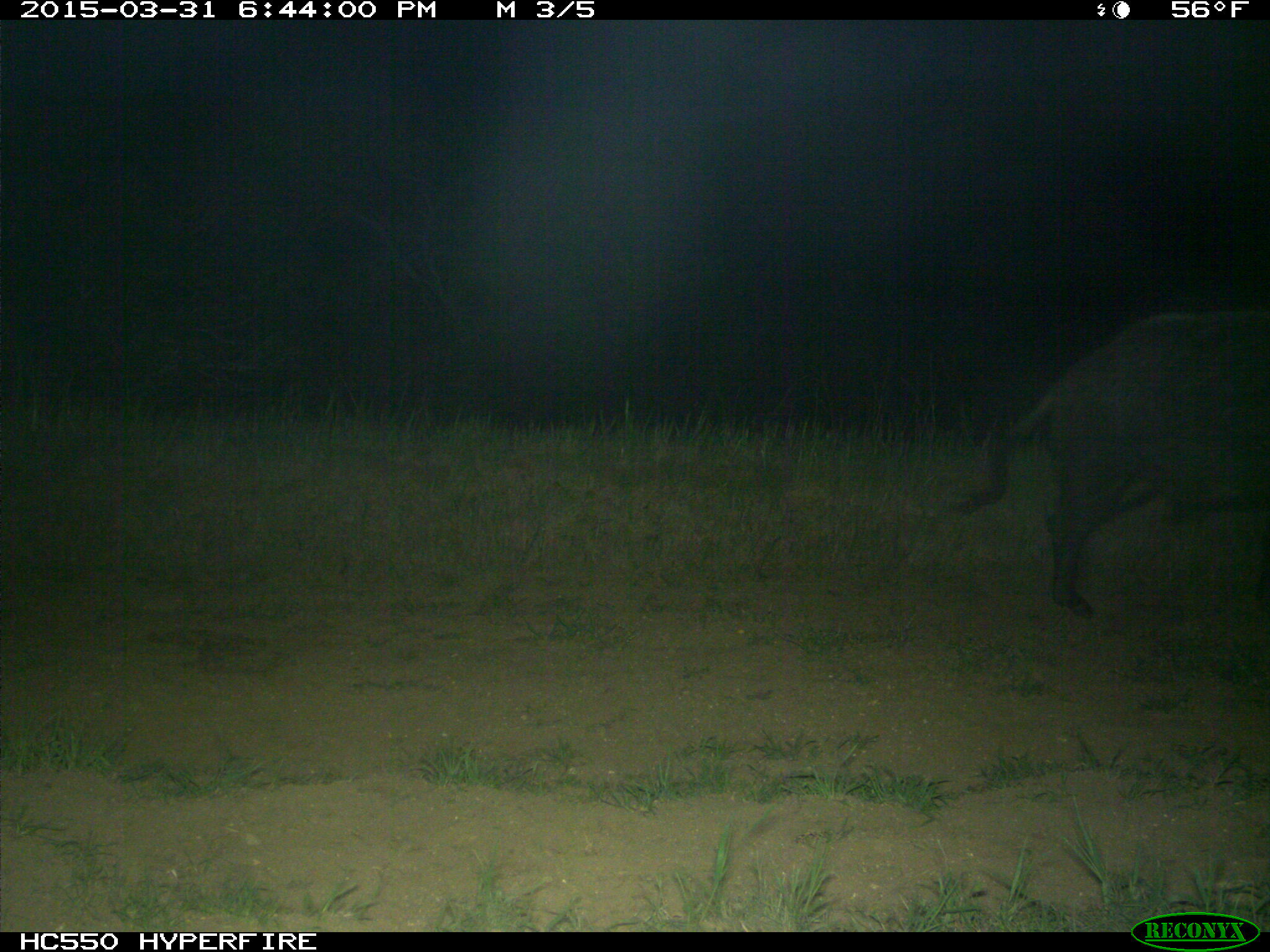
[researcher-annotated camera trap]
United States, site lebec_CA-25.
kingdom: Animalia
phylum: Chordata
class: Mammalia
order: Artiodactyla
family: Suidae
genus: Sus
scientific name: Sus scrofa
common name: wild boar